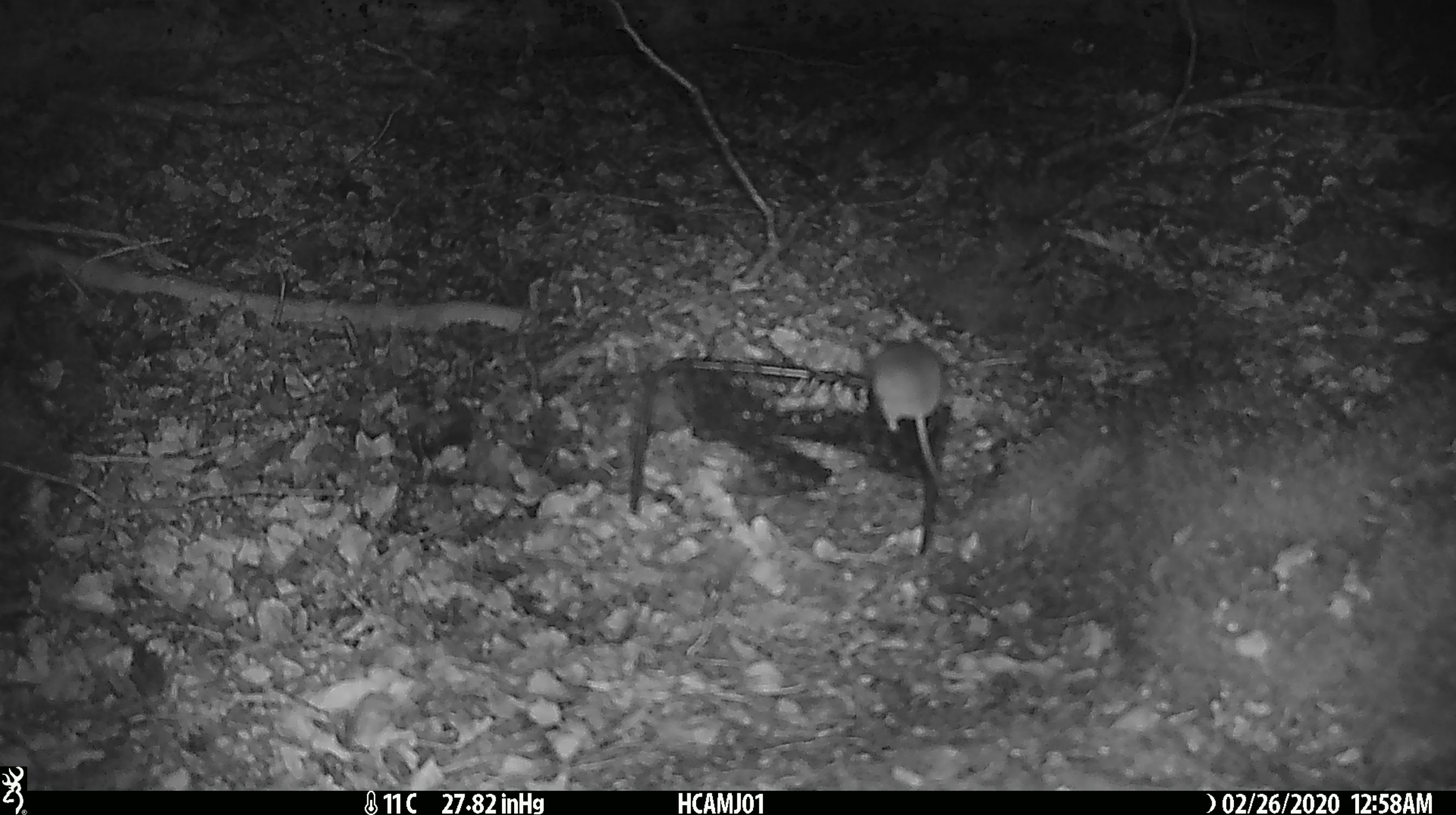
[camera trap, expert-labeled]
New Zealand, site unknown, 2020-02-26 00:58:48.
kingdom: Animalia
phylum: Chordata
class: Mammalia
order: Rodentia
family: Muridae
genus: Mus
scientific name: Mus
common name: mouse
Mouse (Mus).